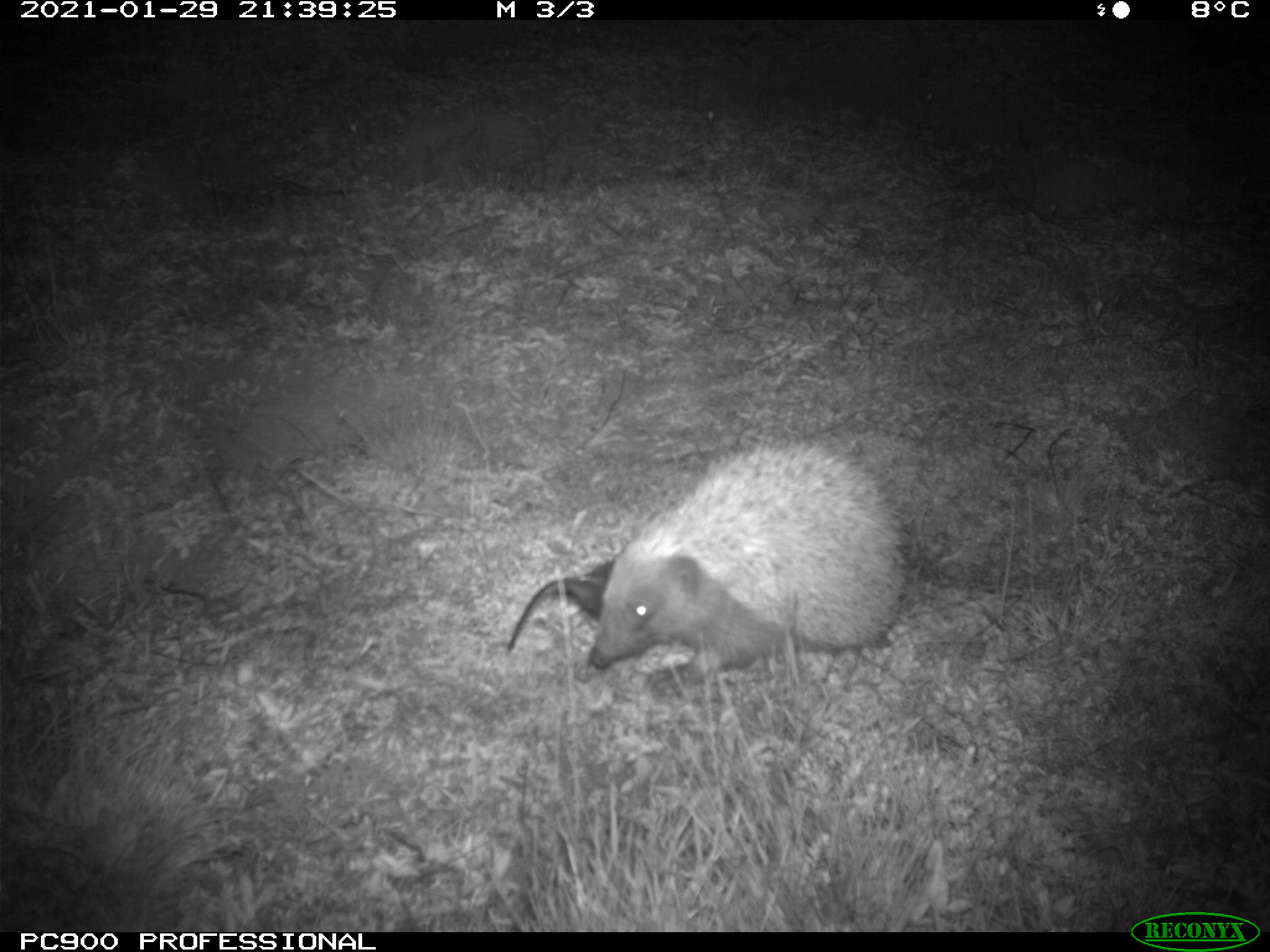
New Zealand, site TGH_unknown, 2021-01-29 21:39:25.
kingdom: Animalia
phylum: Chordata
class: Mammalia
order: Eulipotyphla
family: Erinaceidae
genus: Erinaceus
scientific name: Erinaceus europaeus europaeus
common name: european hedgehog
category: hedgehog